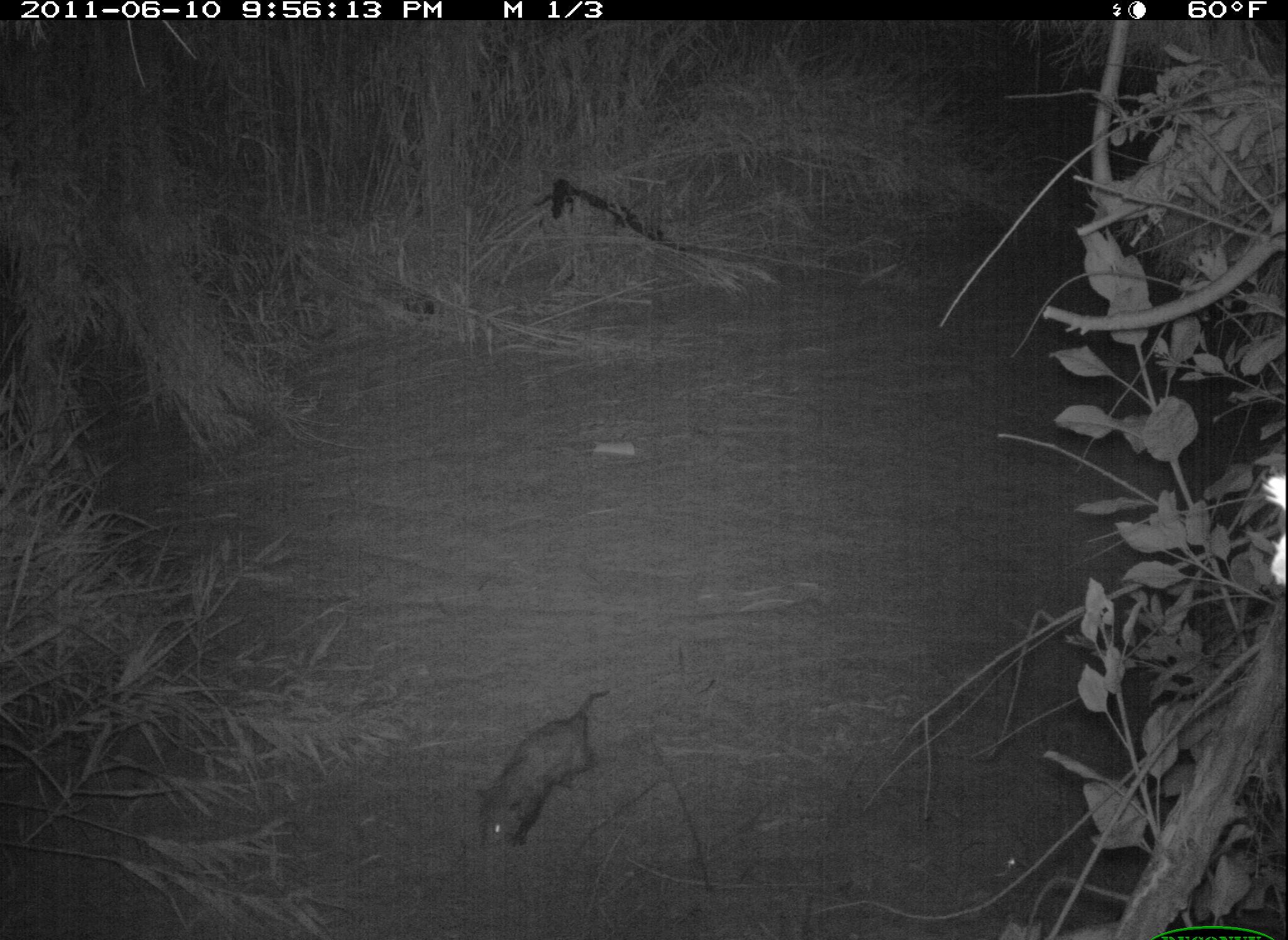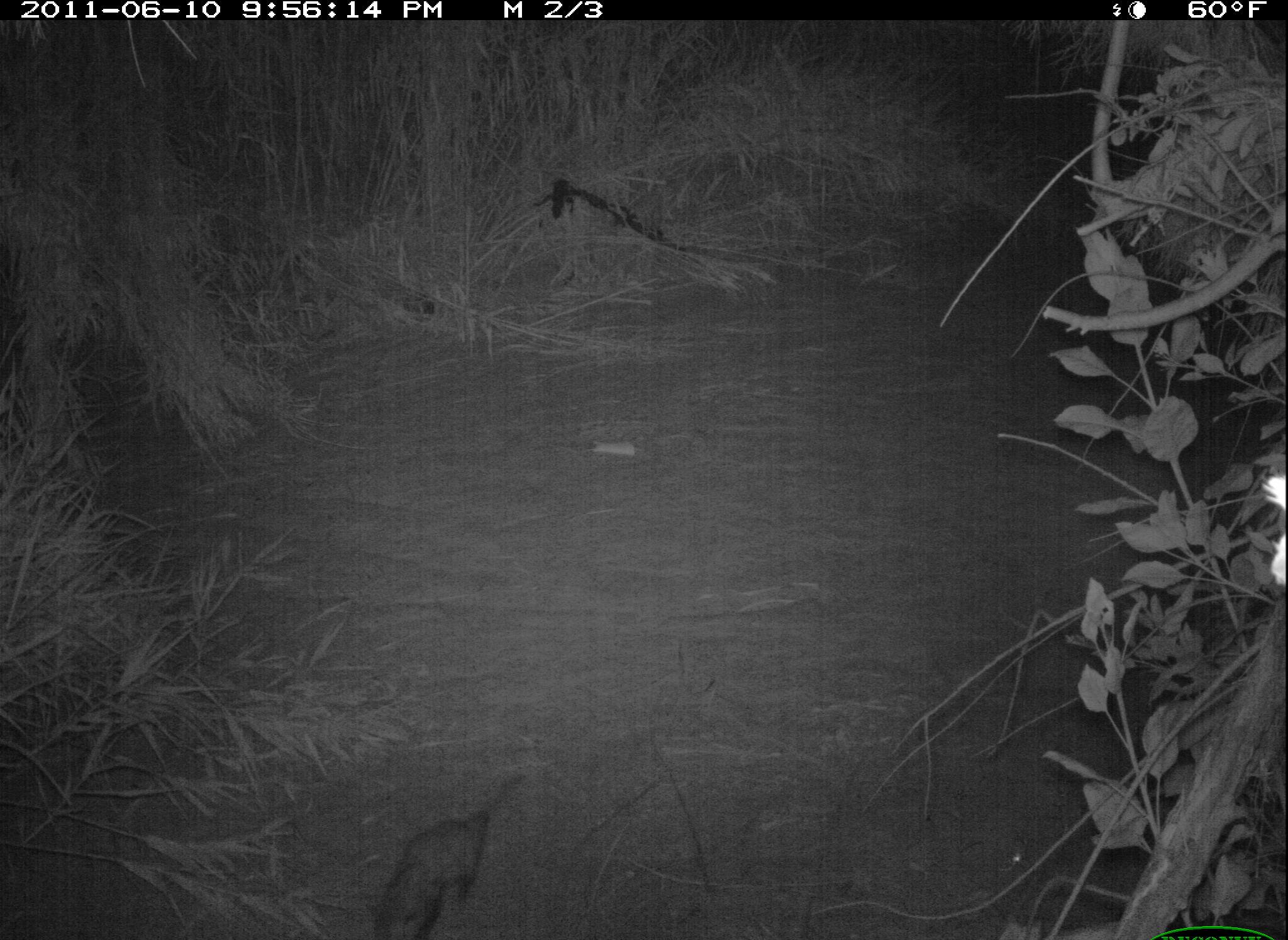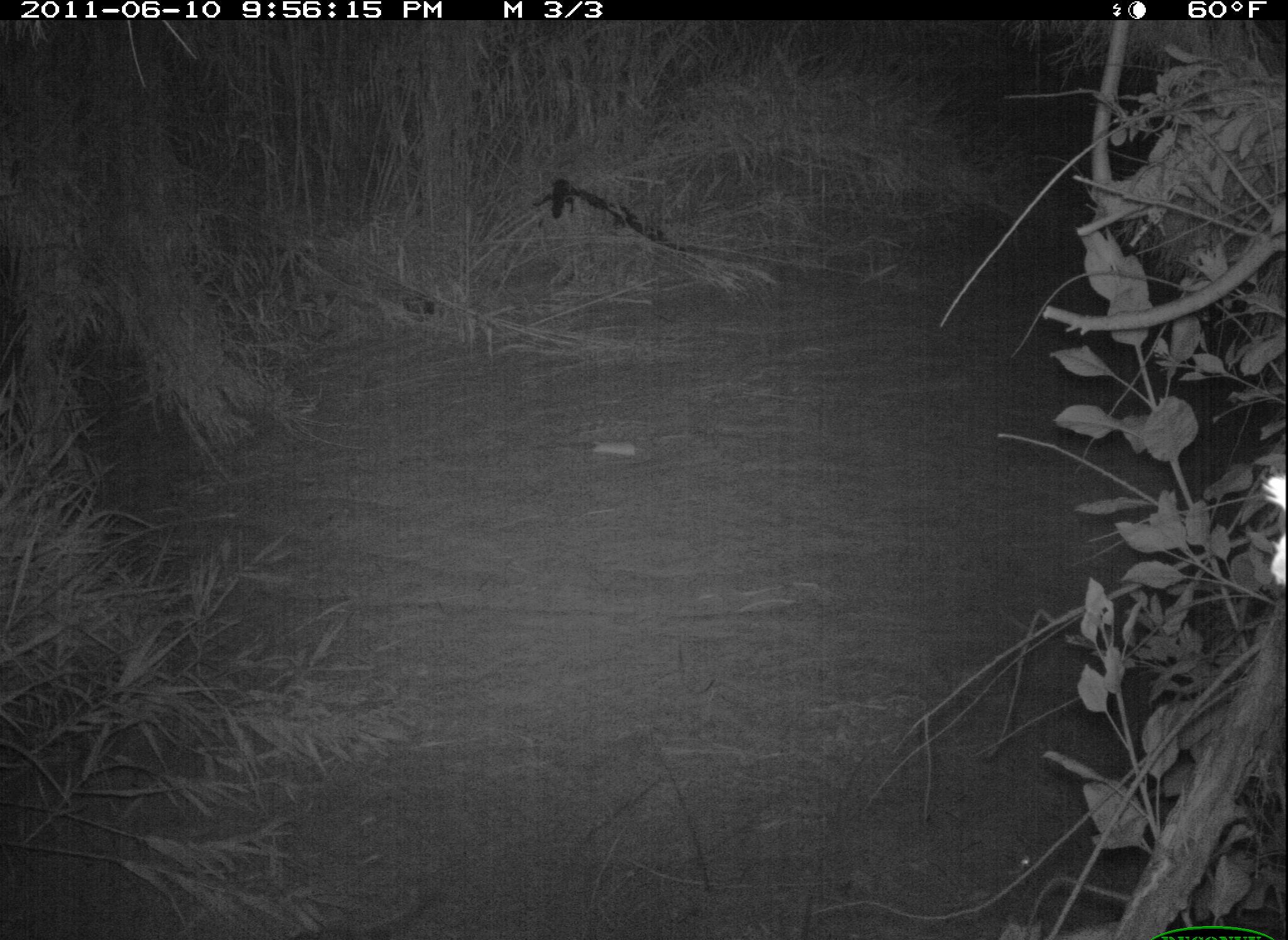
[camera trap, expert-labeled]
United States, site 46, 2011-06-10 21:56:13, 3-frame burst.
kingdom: Animalia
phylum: Chordata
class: Mammalia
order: Didelphimorphia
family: Didelphidae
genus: Didelphis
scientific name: Didelphis virginiana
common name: virginia opossum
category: opossum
Opossum (virginia opossum) (Didelphis virginiana).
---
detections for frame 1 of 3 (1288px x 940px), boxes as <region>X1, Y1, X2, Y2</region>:
opossum: <region>467, 673, 607, 870</region>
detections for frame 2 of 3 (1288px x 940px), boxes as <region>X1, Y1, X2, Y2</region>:
opossum: <region>364, 765, 535, 940</region>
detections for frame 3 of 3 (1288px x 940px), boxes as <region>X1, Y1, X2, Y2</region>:
opossum: <region>264, 880, 452, 940</region>